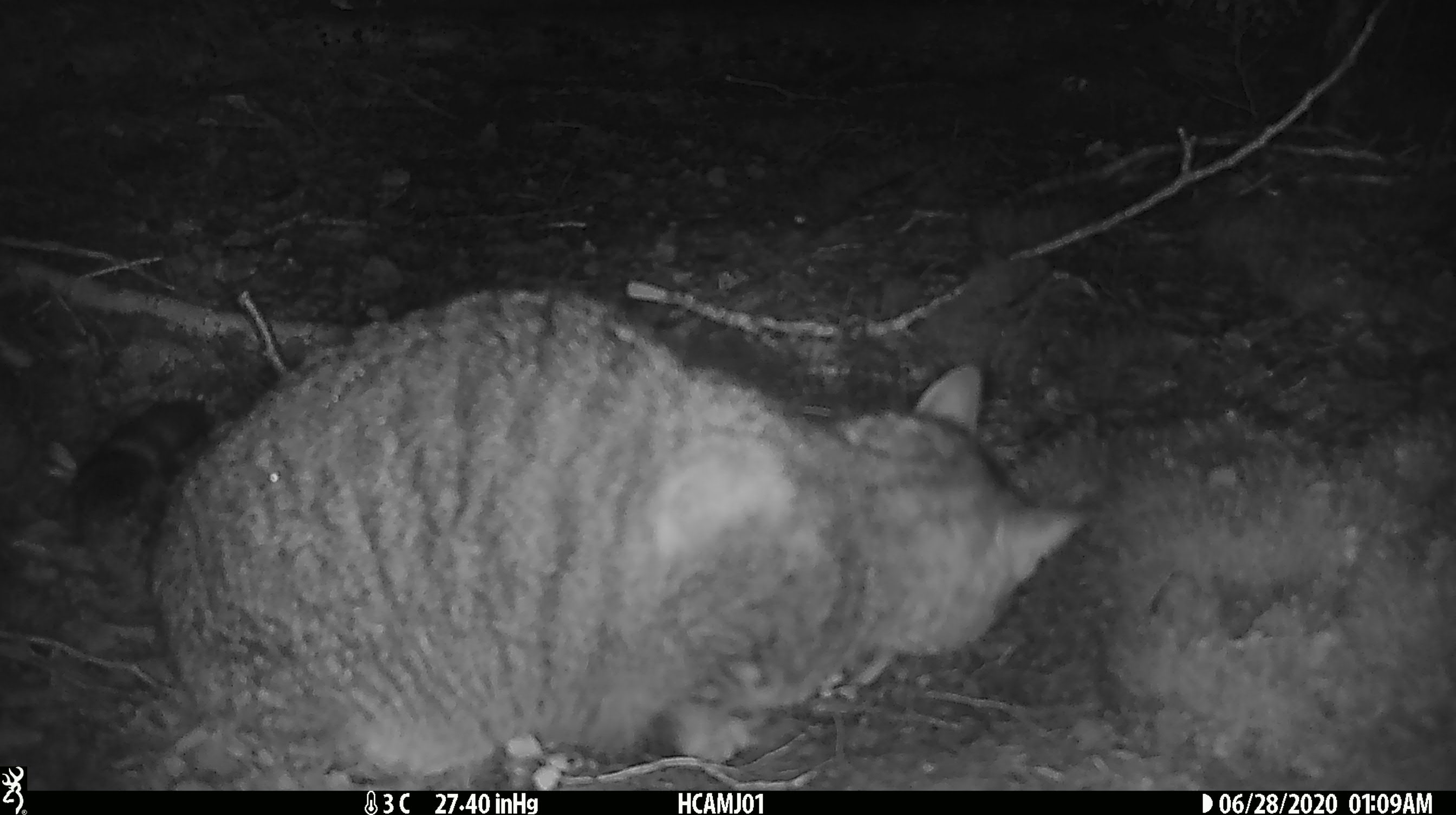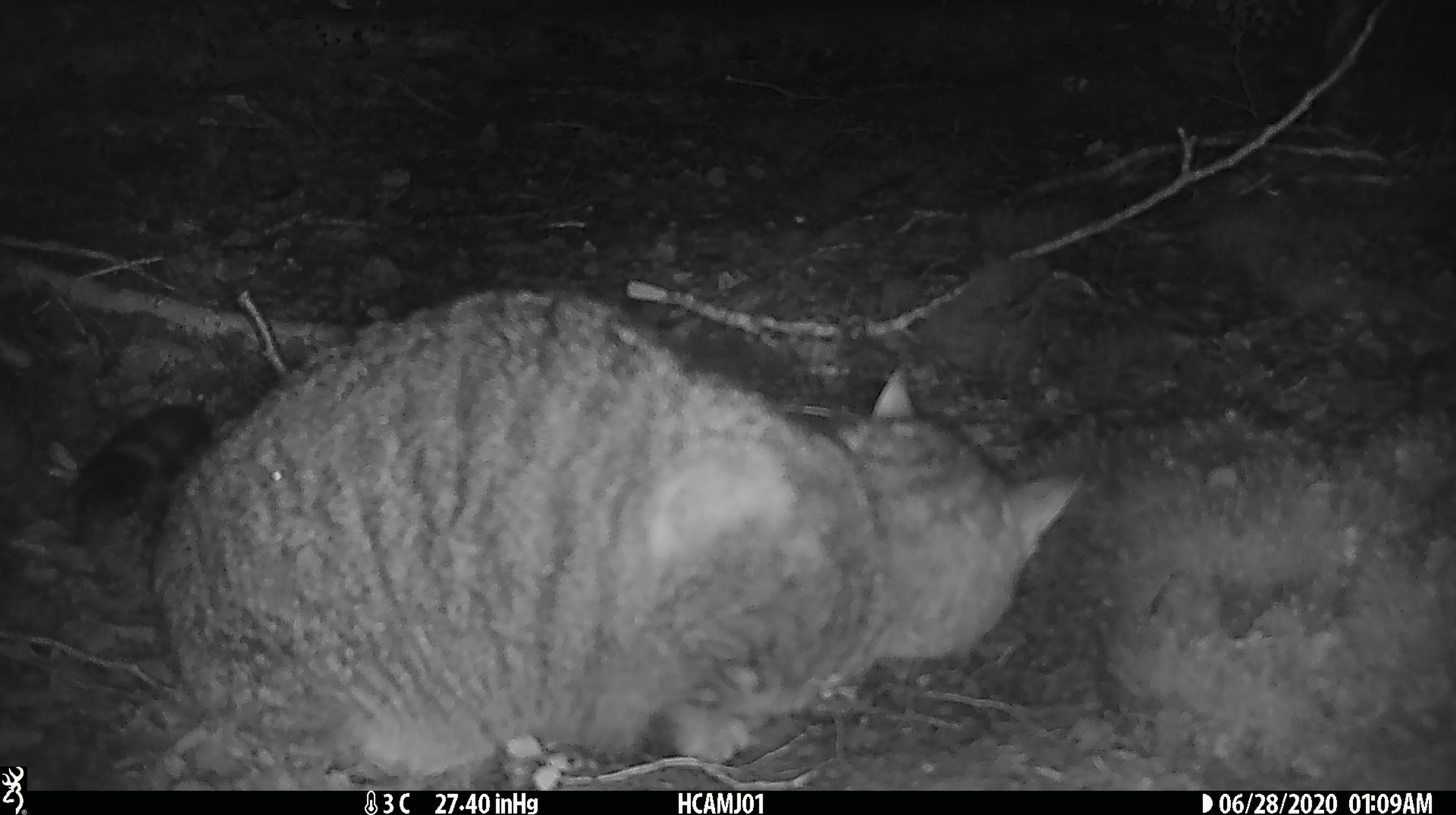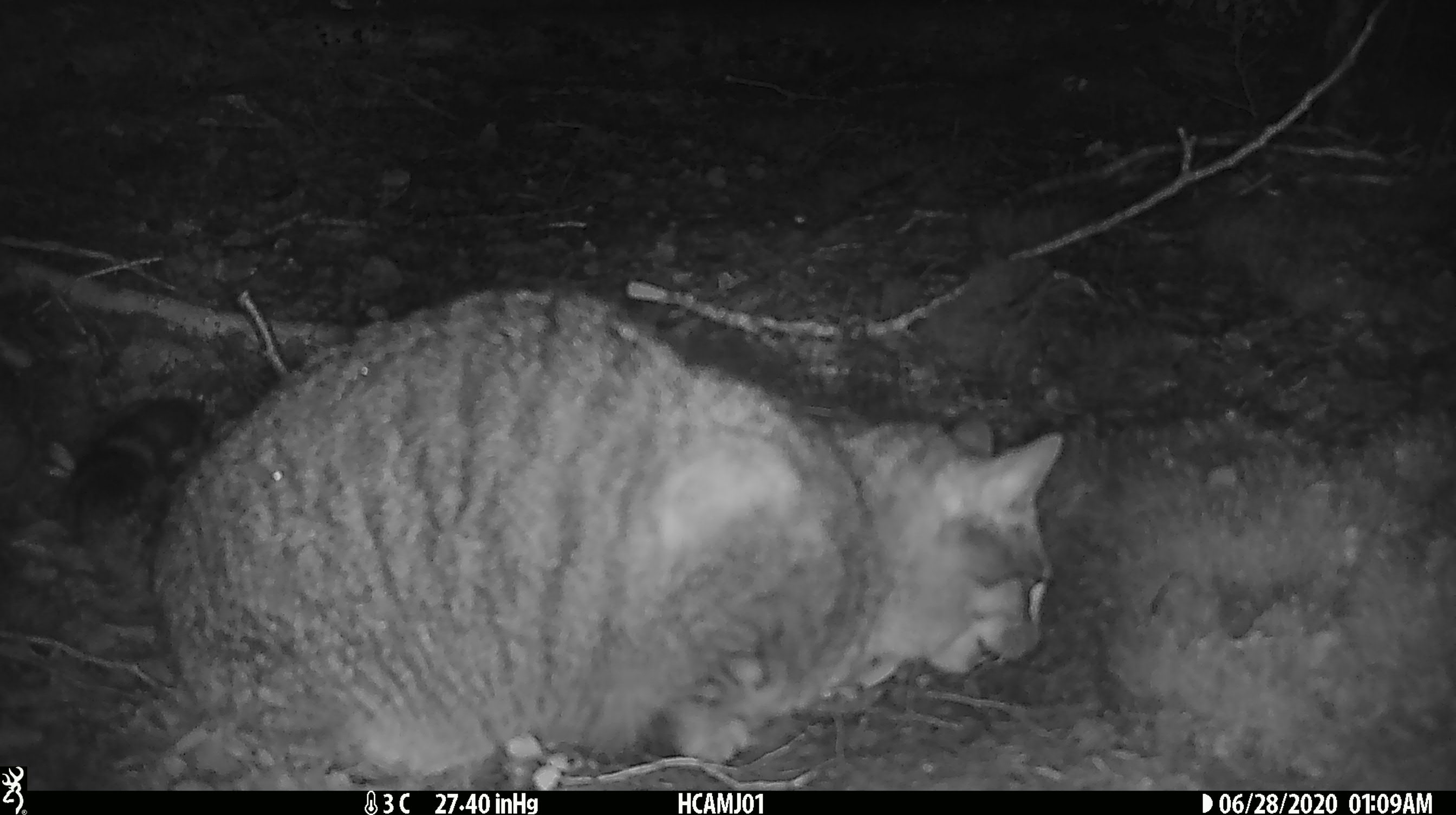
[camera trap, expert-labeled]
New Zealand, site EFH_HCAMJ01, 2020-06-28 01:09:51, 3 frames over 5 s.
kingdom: Animalia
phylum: Chordata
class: Mammalia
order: Carnivora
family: Felidae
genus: Felis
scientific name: Felis catus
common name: domestic cat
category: cat